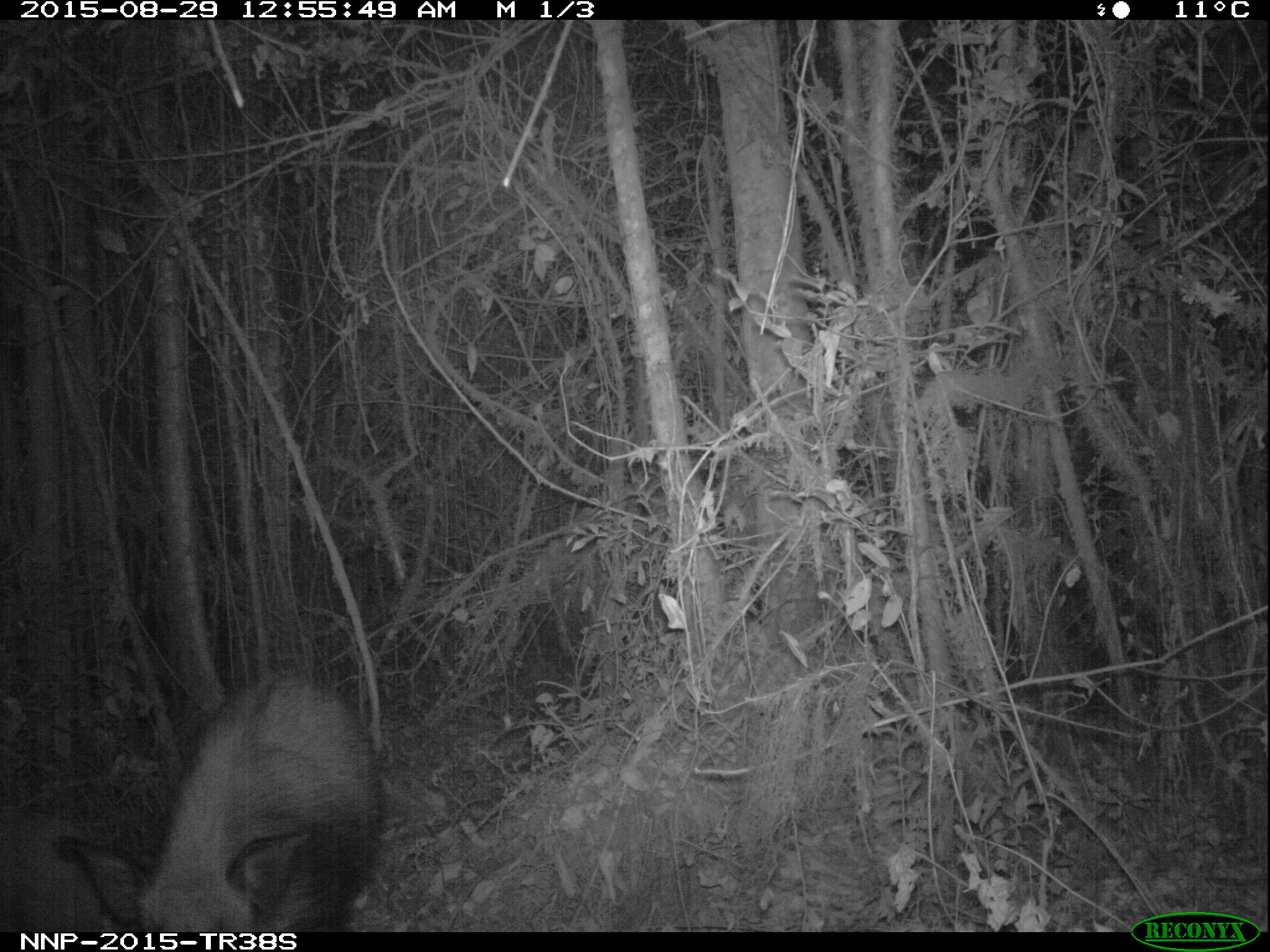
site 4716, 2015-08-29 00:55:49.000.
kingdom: Animalia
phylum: Chordata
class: Mammalia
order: Artiodactyla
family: Suidae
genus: Potamochoerus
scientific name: Potamochoerus larvatus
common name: bushpig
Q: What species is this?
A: Potamochoerus larvatus (bushpig).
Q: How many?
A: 2.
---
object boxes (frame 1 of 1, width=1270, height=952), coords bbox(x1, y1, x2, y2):
potamochoerus larvatus: bbox(47, 666, 390, 932)